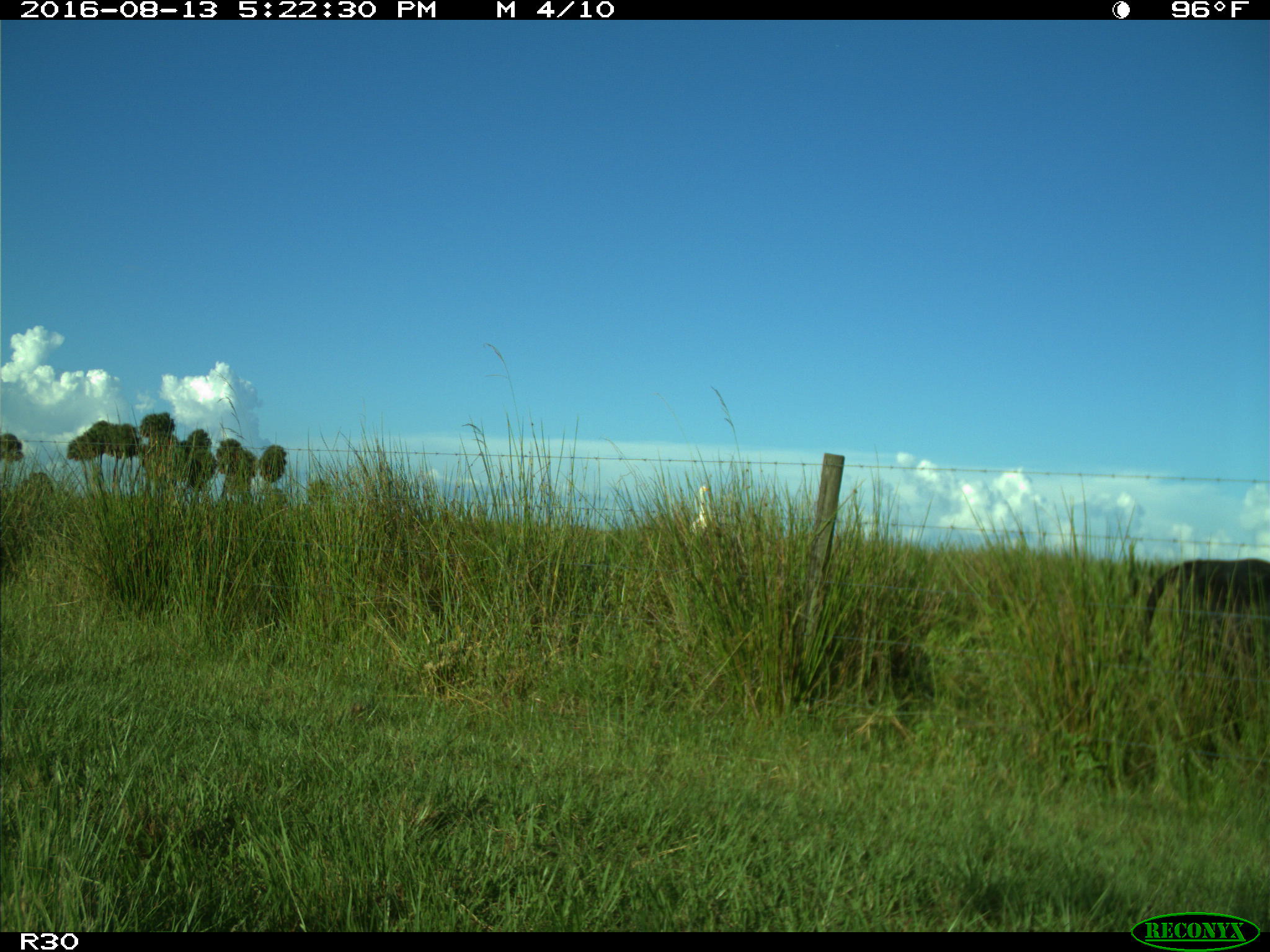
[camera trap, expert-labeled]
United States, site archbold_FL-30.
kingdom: Animalia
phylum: Chordata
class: Mammalia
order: Artiodactyla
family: Bovidae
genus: Bos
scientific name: Bos taurus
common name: domestic cow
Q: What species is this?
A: Bos taurus (domestic cow).